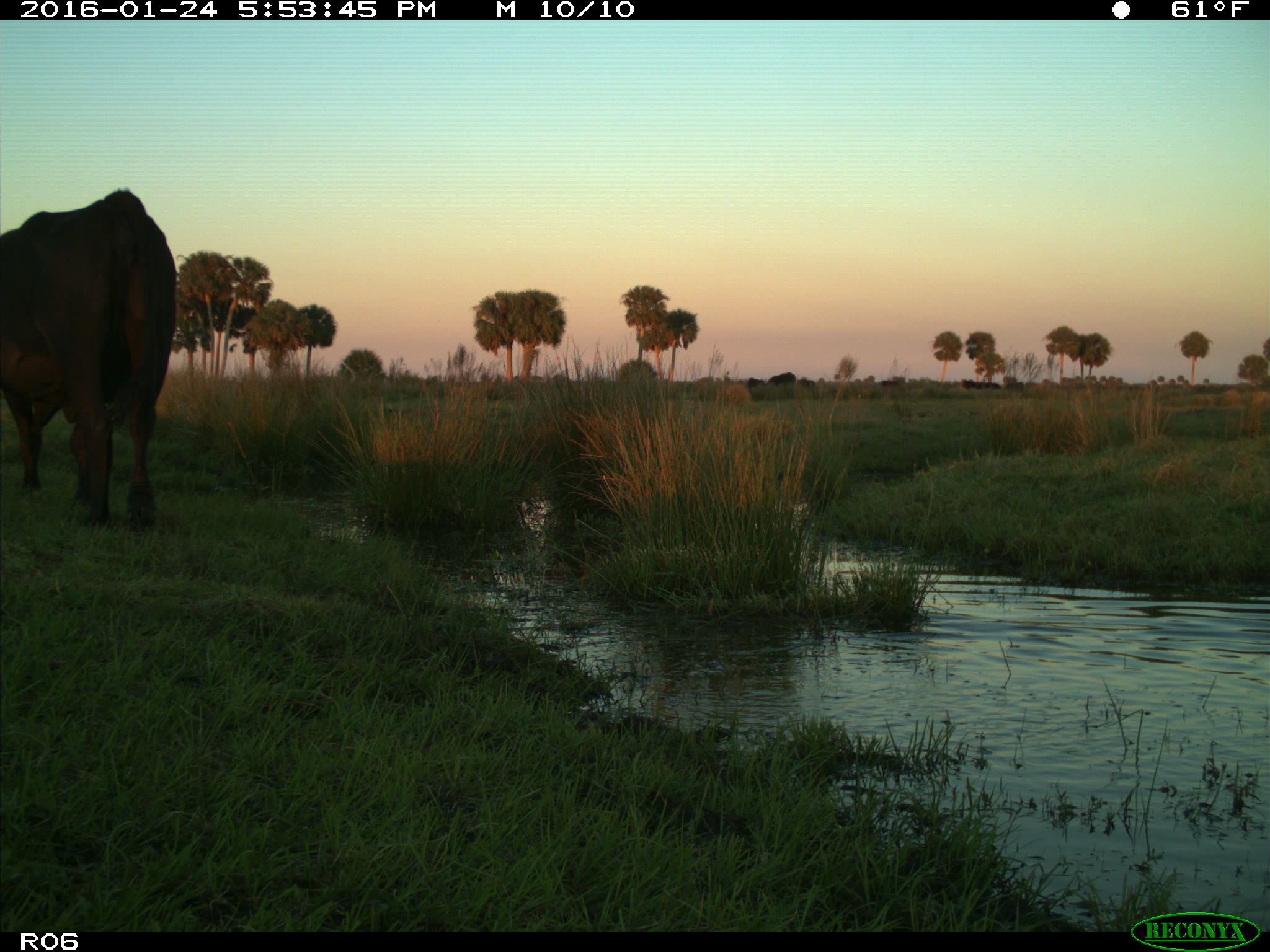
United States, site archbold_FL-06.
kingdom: Animalia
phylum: Chordata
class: Mammalia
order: Artiodactyla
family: Bovidae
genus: Bos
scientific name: Bos taurus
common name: domestic cow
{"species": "Bos taurus (domestic cow)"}